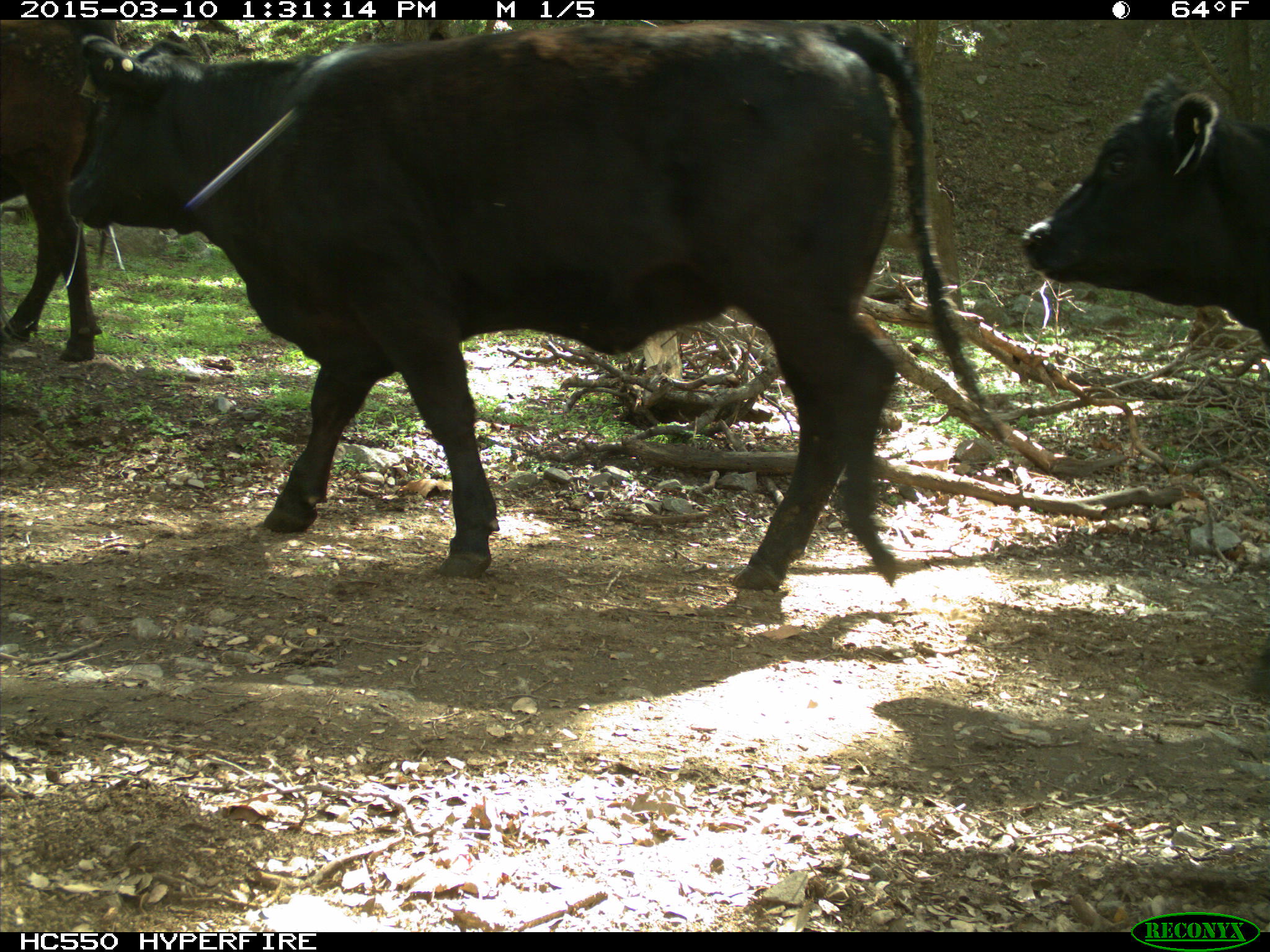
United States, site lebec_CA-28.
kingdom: Animalia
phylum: Chordata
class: Mammalia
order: Artiodactyla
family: Bovidae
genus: Bos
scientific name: Bos taurus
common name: domestic cow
Bos taurus (domestic cow).